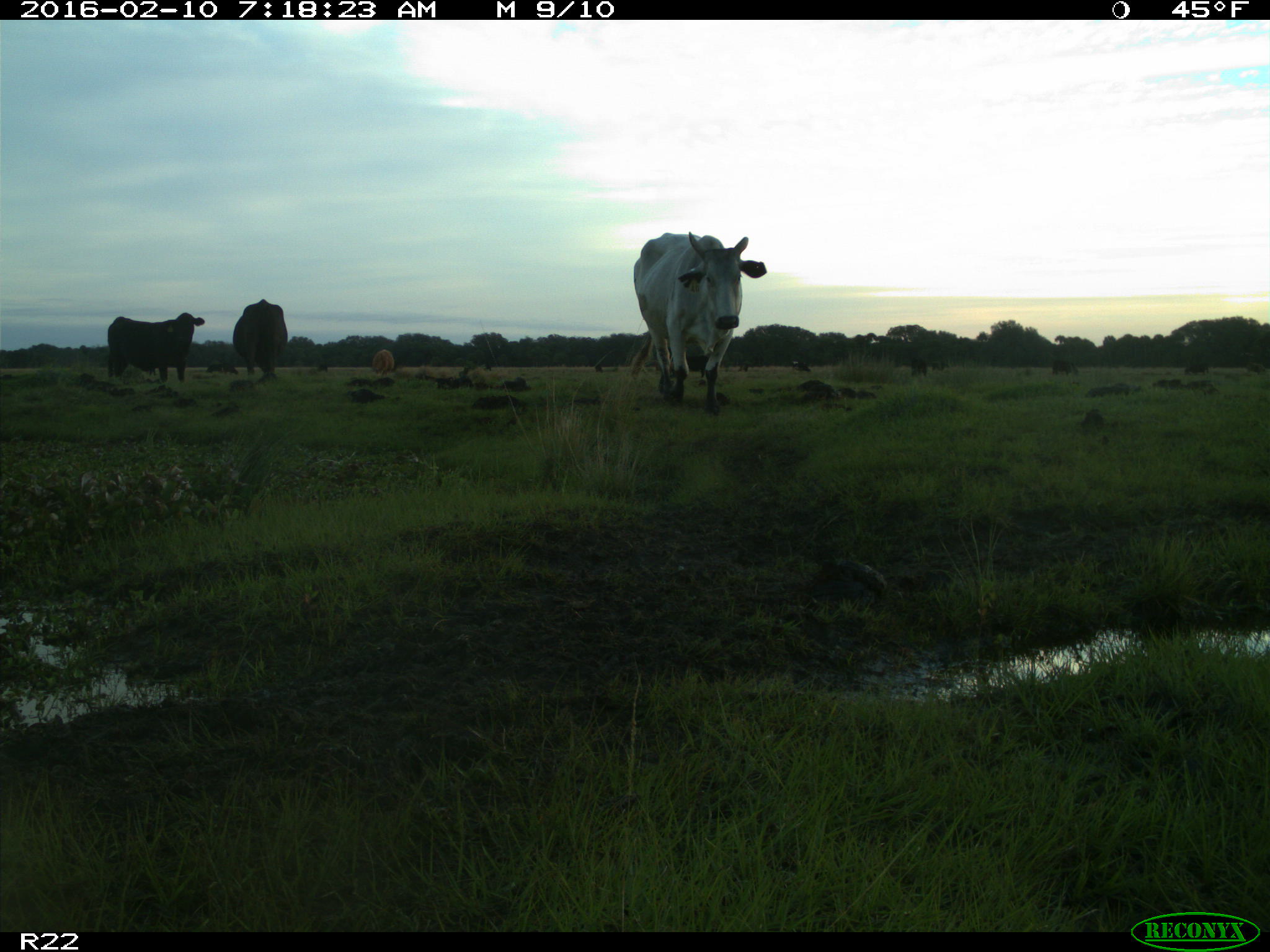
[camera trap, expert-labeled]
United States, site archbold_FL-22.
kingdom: Animalia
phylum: Chordata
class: Mammalia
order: Artiodactyla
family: Bovidae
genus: Bos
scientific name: Bos taurus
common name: domestic cow